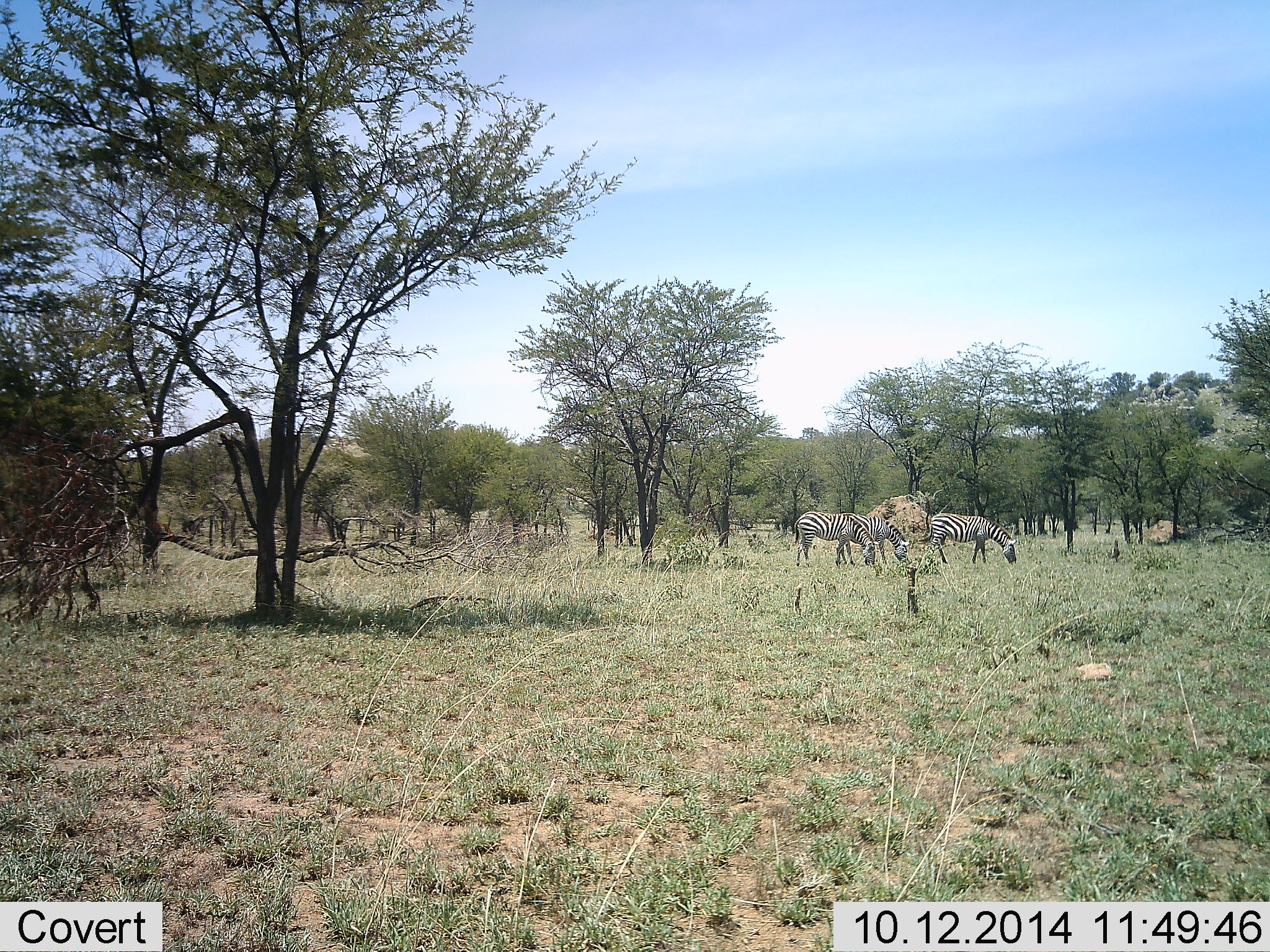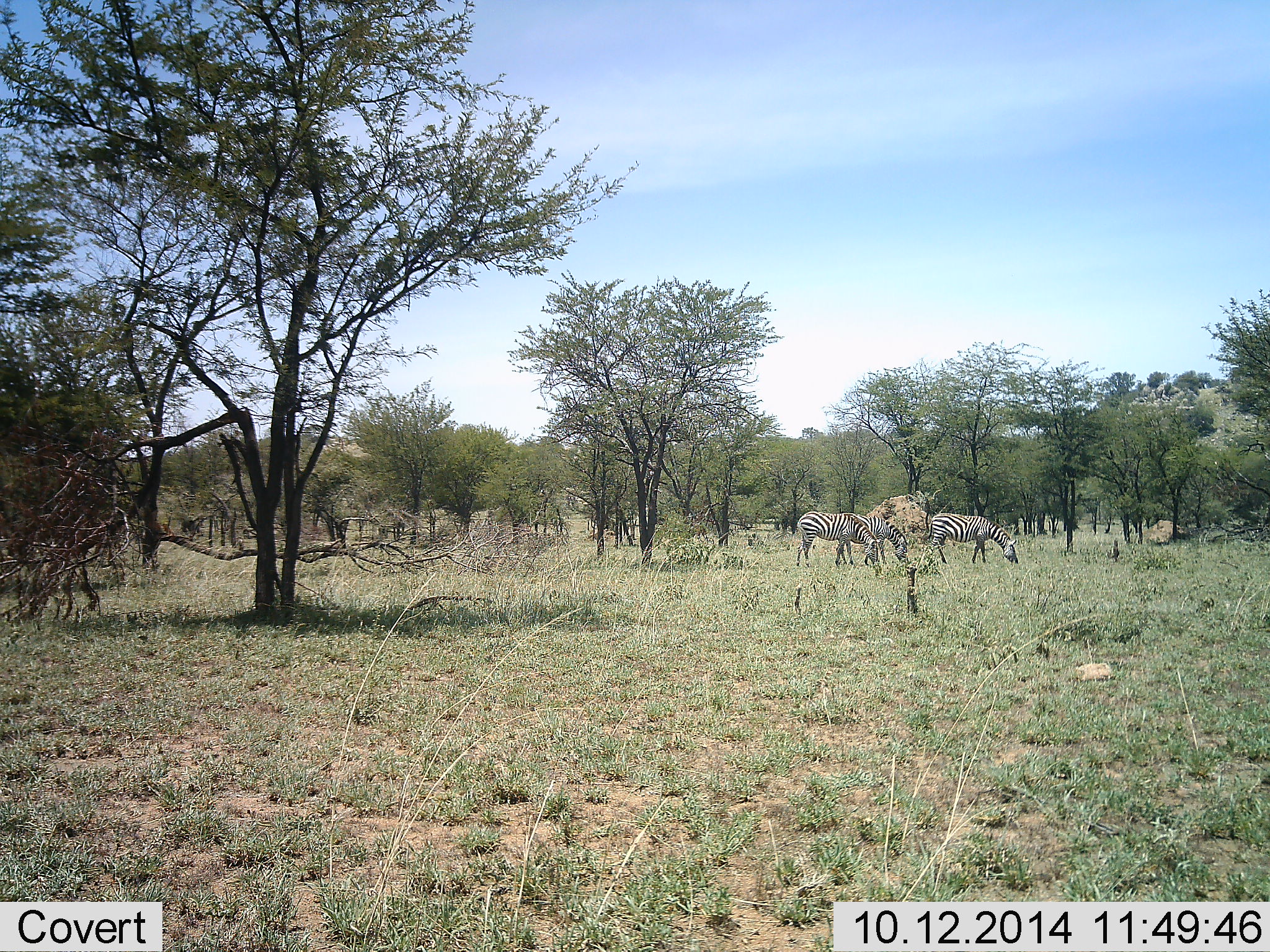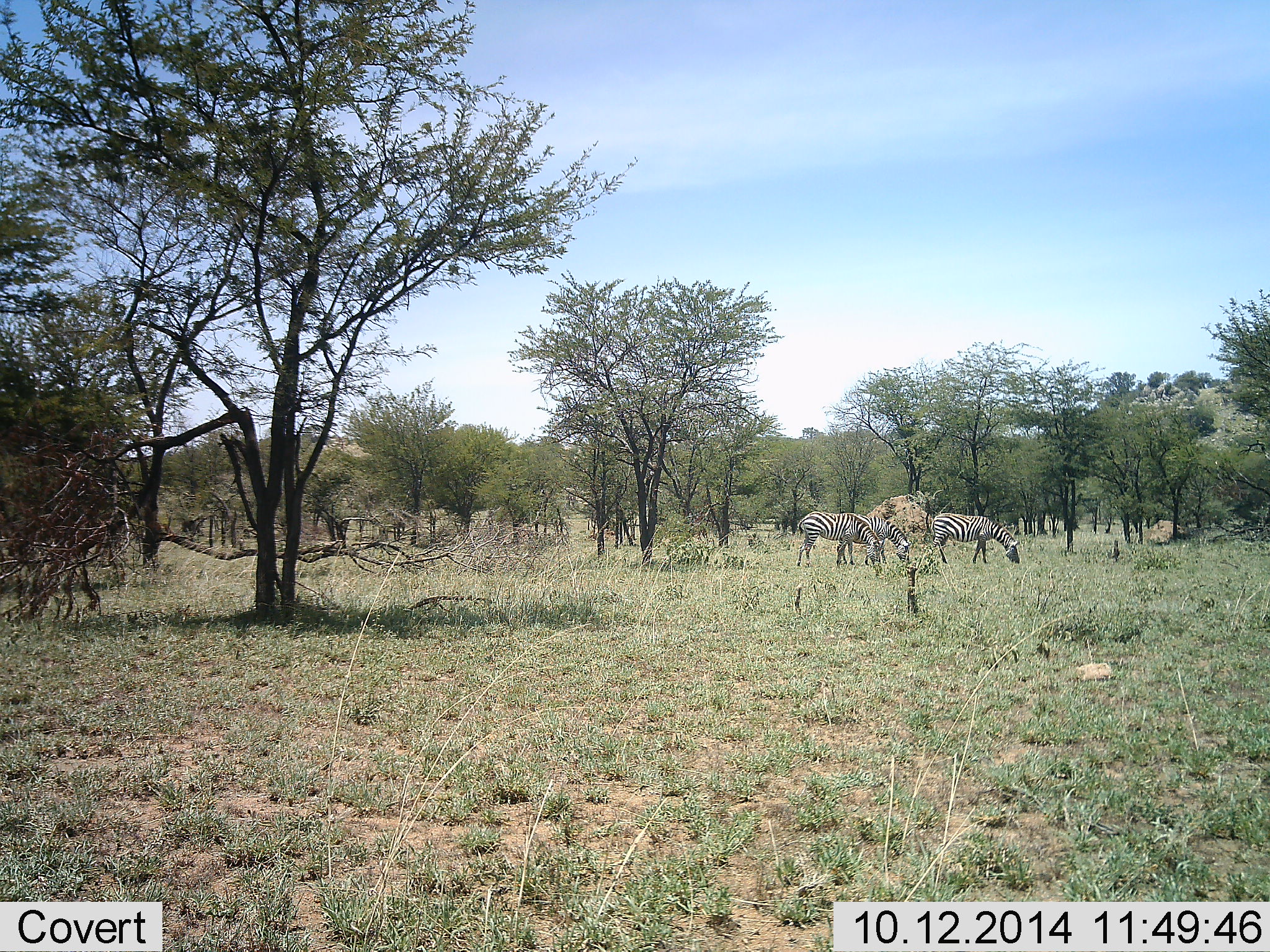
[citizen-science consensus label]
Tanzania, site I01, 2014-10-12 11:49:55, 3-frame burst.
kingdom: Animalia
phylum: Chordata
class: Mammalia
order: Perissodactyla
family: Equidae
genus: Equus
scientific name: Equus quagga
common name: plains zebra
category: zebra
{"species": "zebra (plains zebra) (Equus quagga)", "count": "3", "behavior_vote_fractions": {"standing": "20%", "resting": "0%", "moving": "0%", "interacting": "0%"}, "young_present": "0%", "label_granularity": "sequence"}